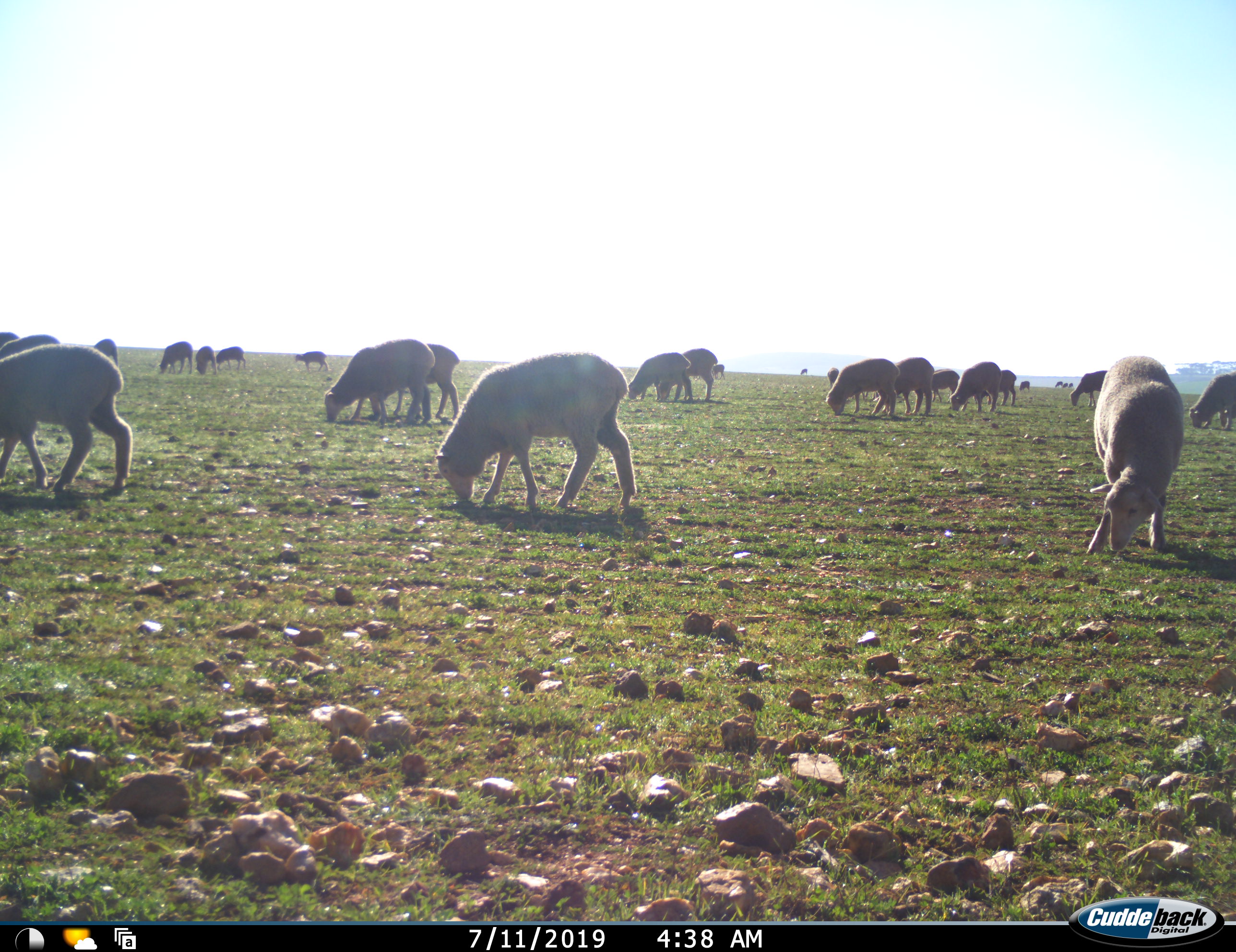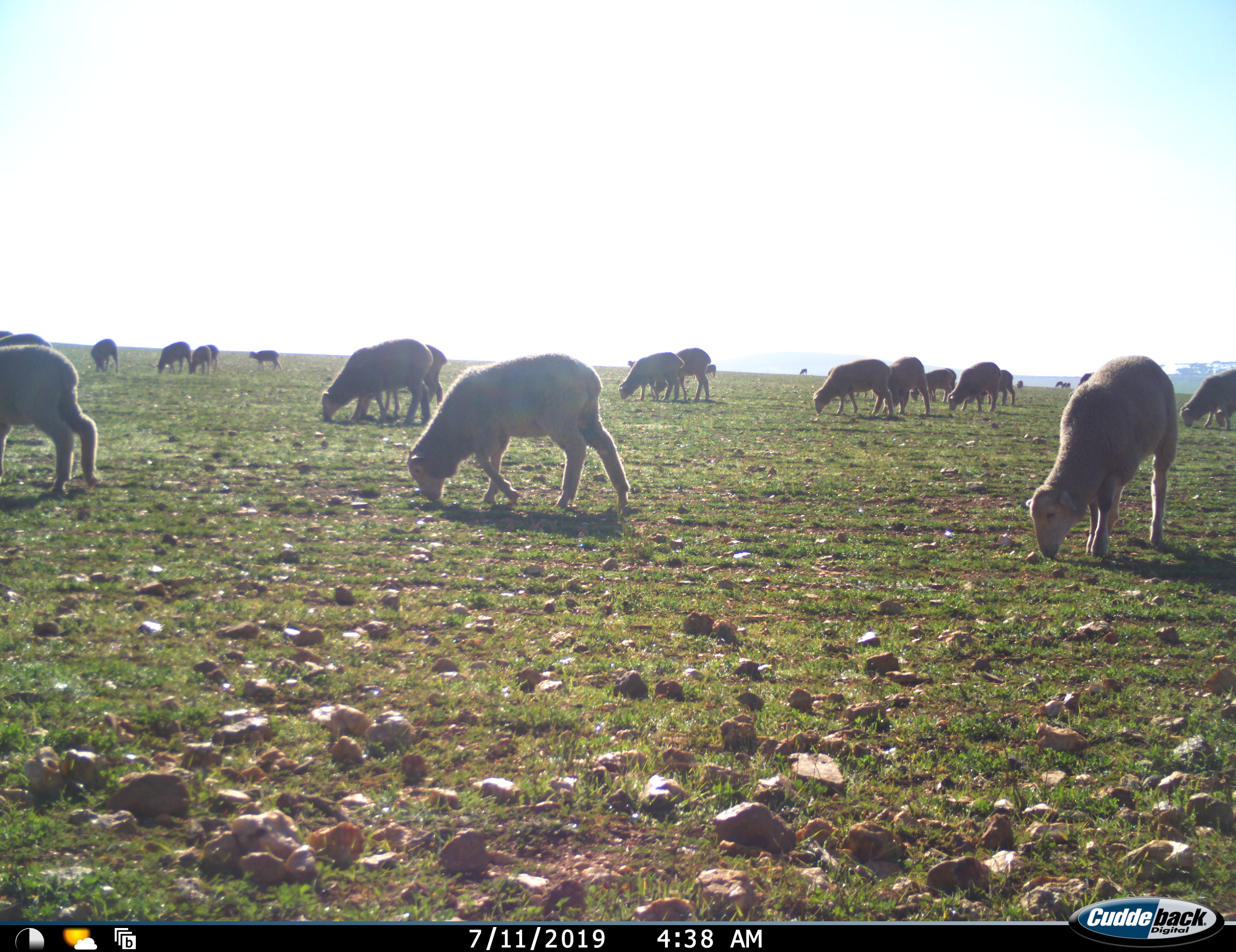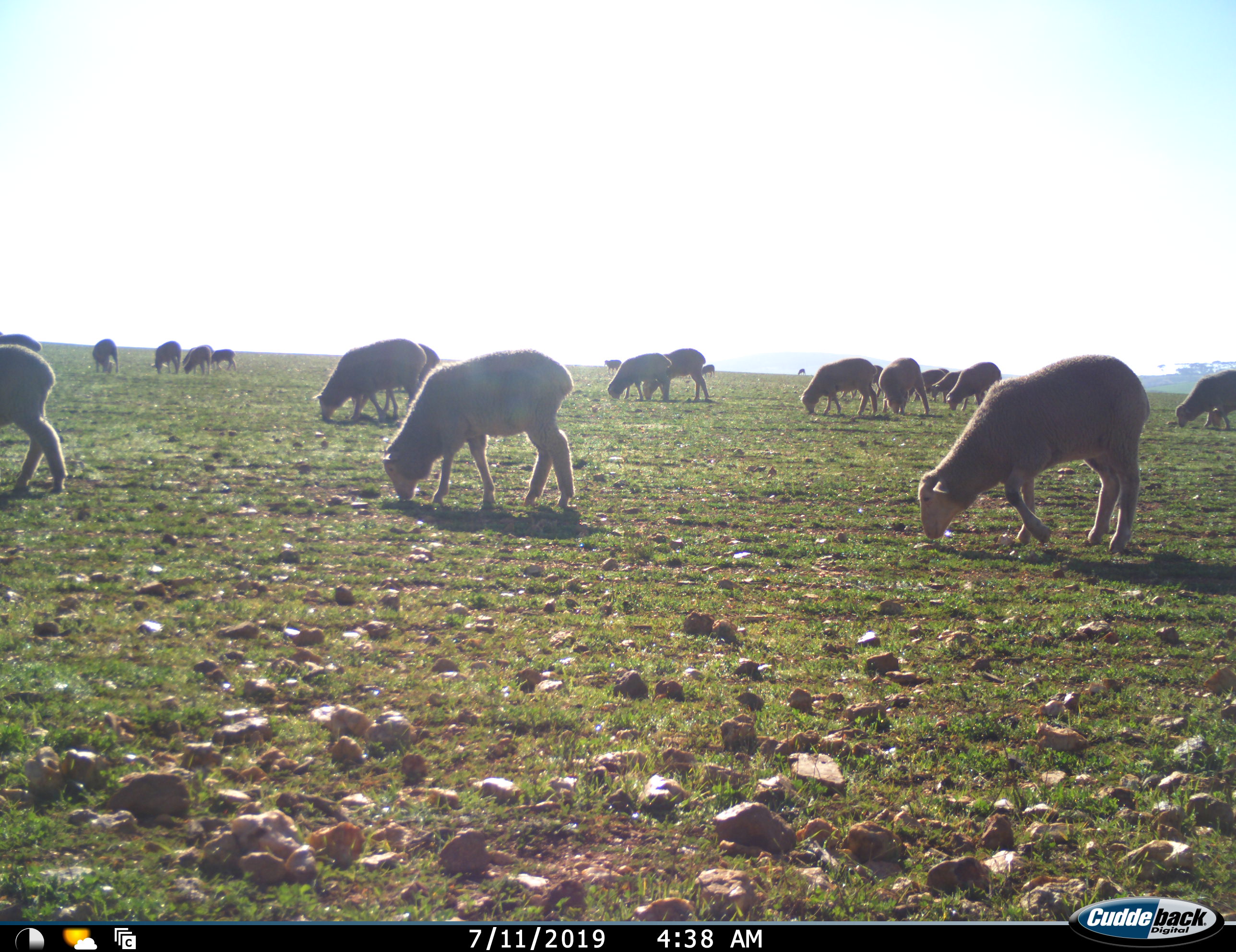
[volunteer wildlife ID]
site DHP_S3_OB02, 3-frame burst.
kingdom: Animalia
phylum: Chordata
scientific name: Vertebrata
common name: domestic animal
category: domesticanimal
Domesticanimal (domestic animal) (Vertebrata), count 11-50. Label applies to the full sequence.